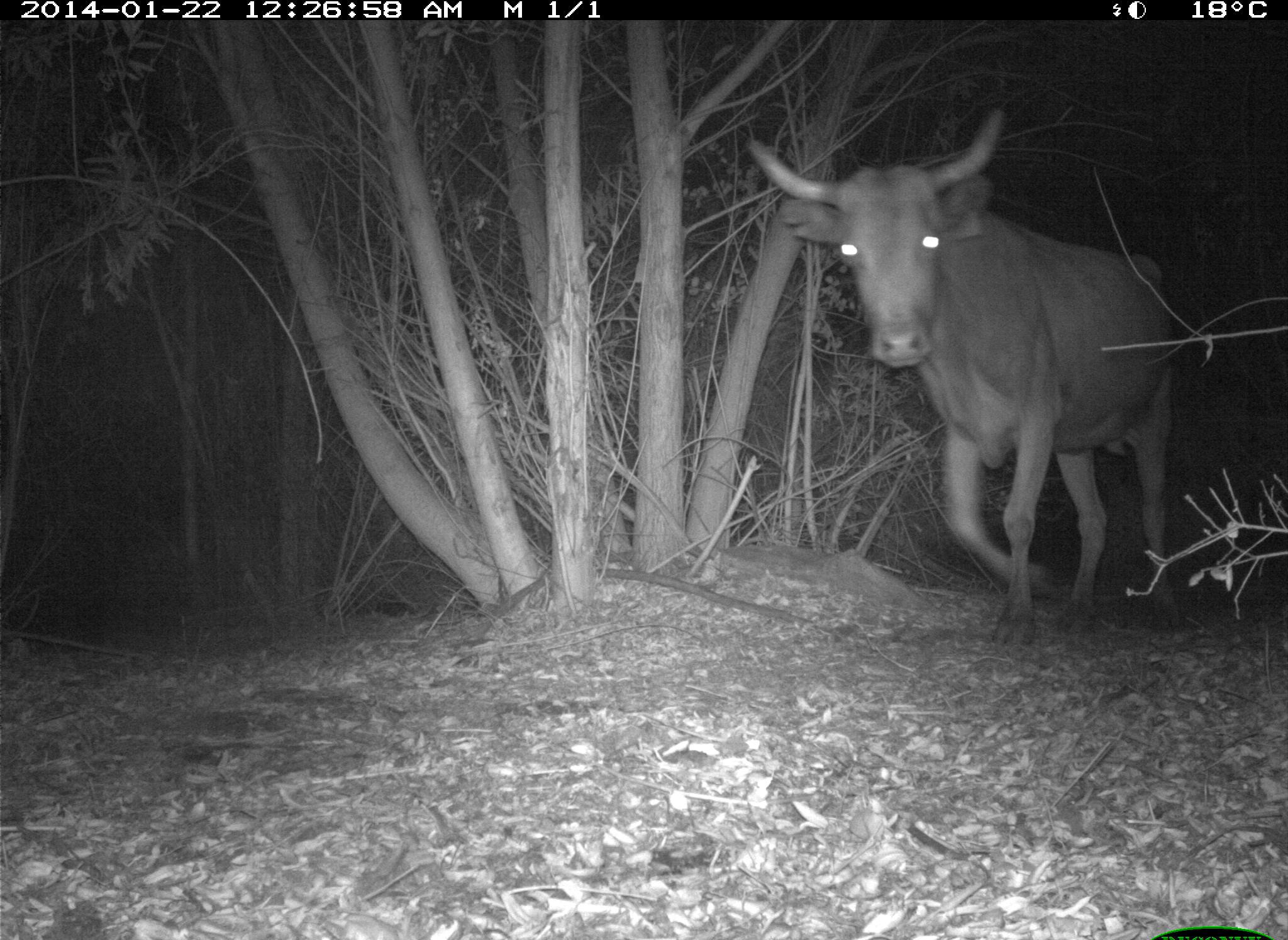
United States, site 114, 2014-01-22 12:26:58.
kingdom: Animalia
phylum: Chordata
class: Mammalia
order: Artiodactyla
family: Bovidae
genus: Bos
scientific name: Bos taurus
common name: cow